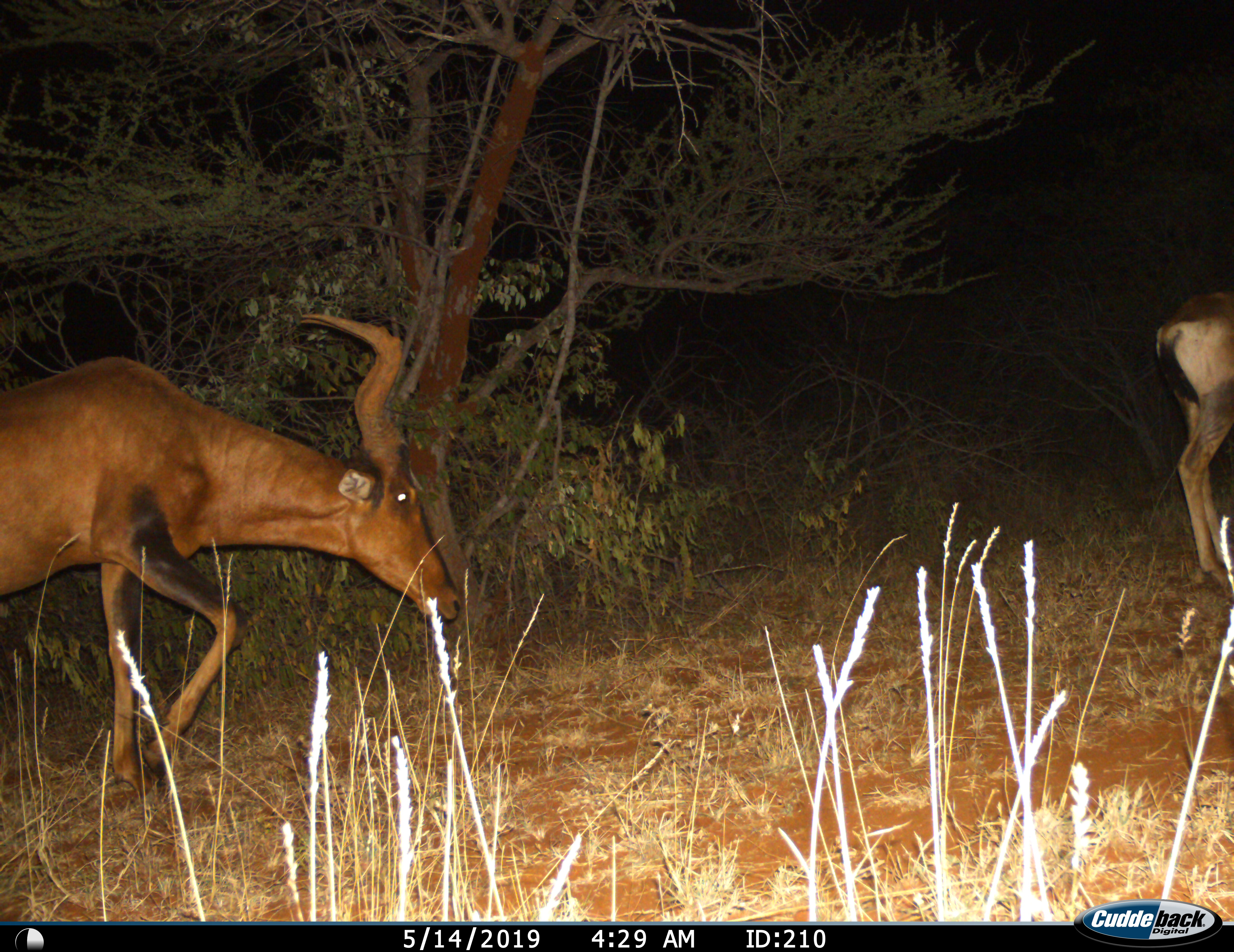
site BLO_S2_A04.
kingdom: Animalia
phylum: Chordata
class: Mammalia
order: Artiodactyla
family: Bovidae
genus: Alcelaphus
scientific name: Alcelaphus buselaphus caama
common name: red hartebeest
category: hartebeestred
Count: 2.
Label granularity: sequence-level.